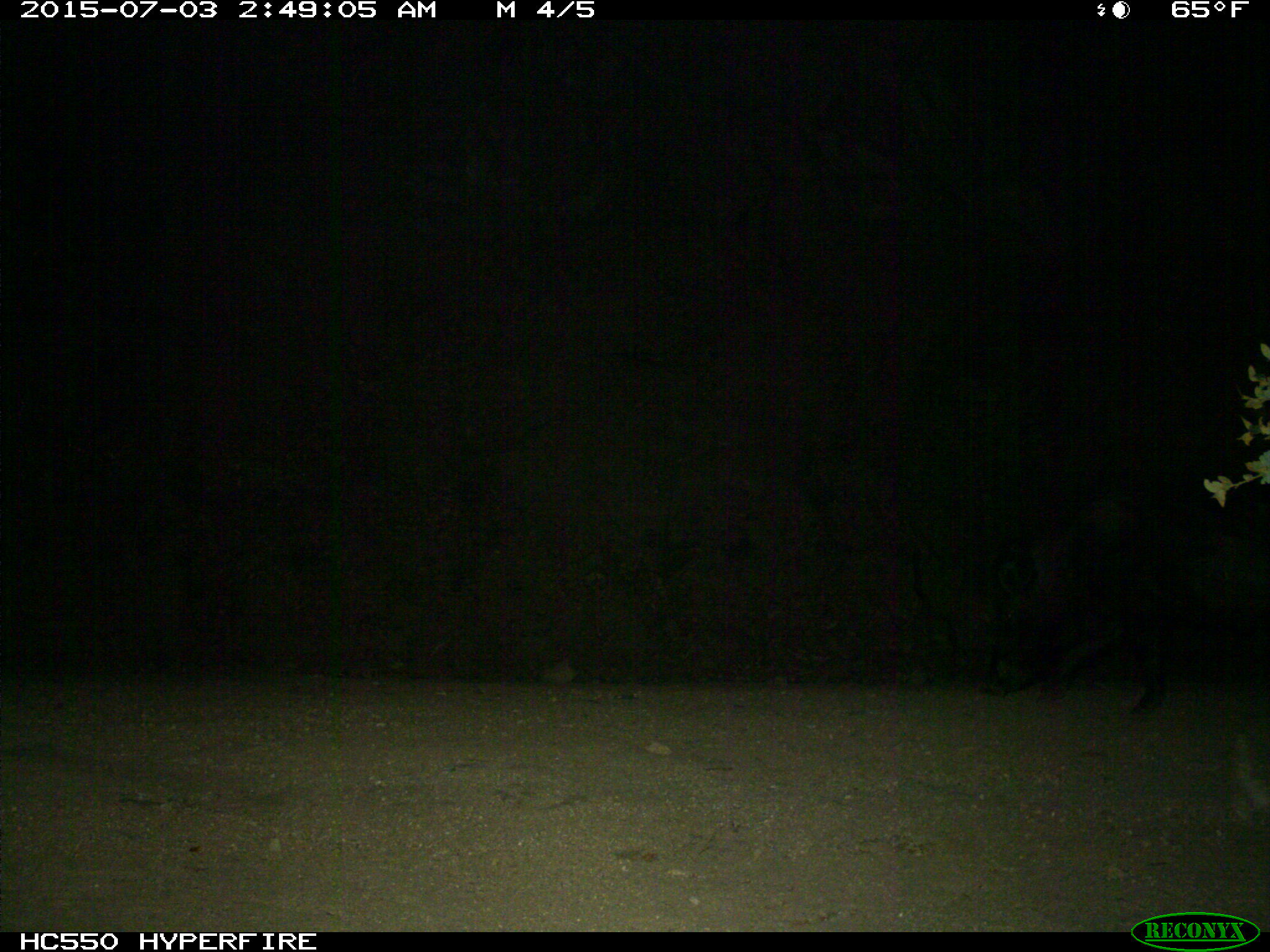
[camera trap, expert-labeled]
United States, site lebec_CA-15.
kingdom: Animalia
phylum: Chordata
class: Mammalia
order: Artiodactyla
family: Suidae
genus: Sus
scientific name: Sus scrofa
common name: wild boar